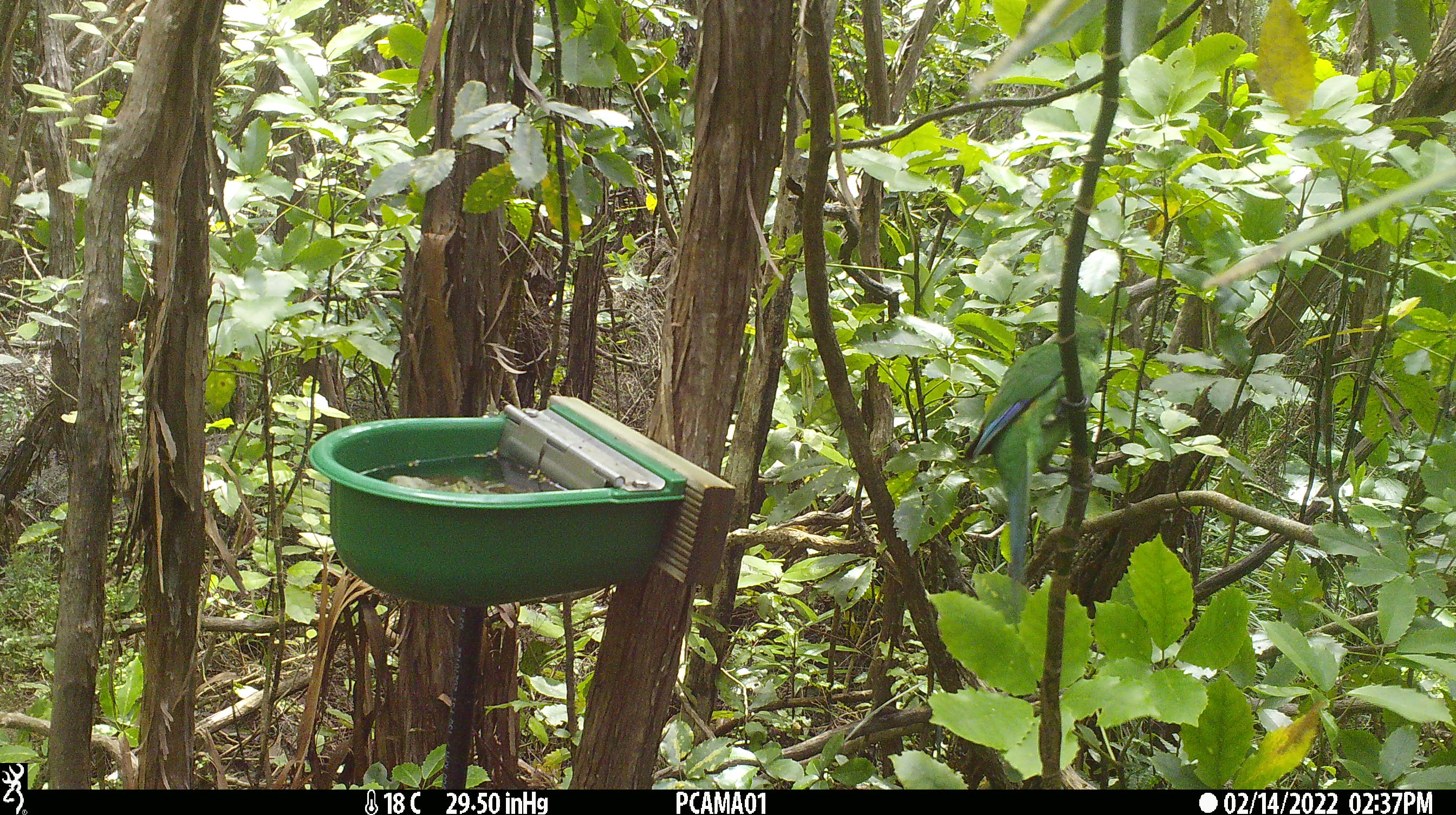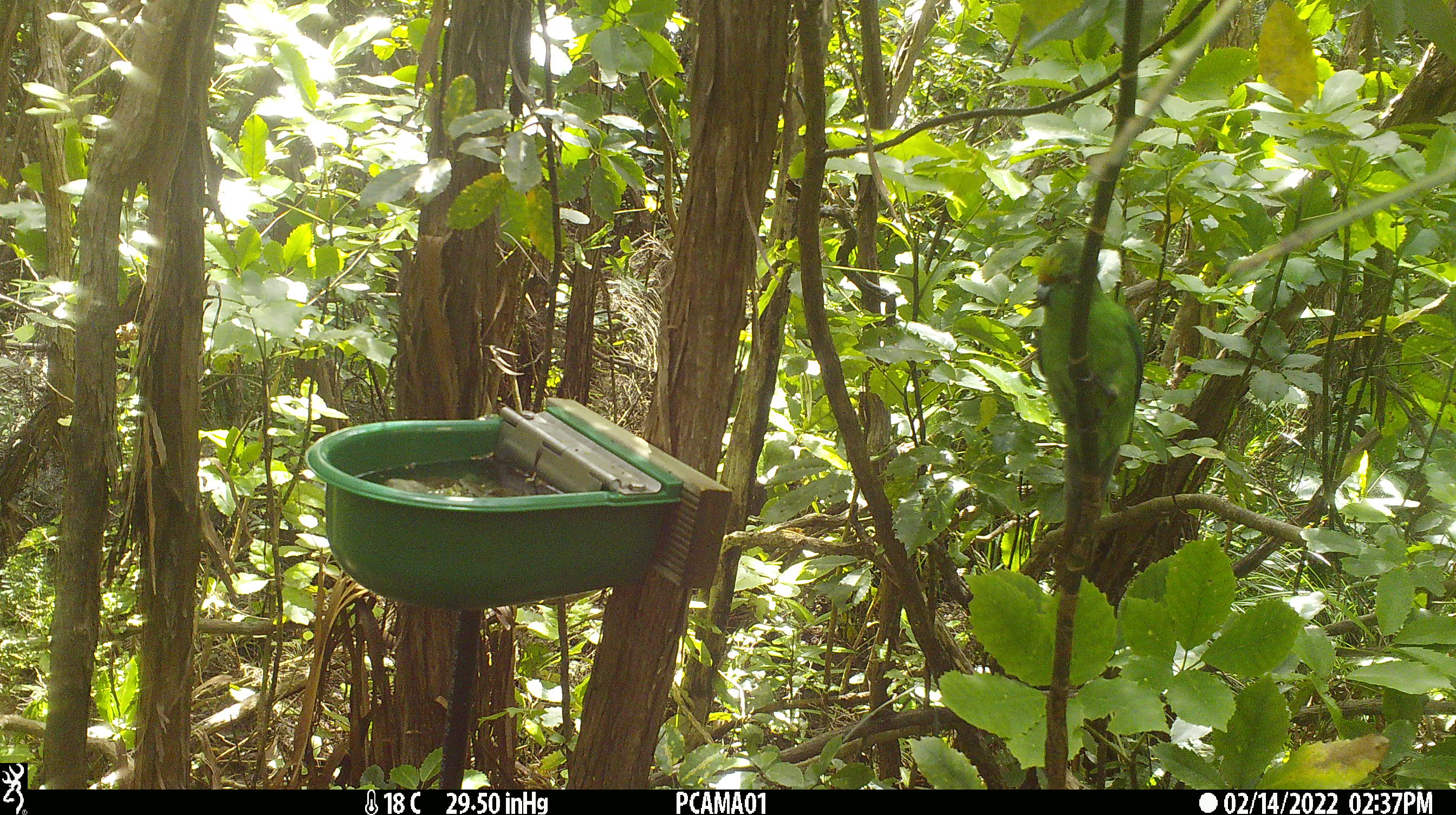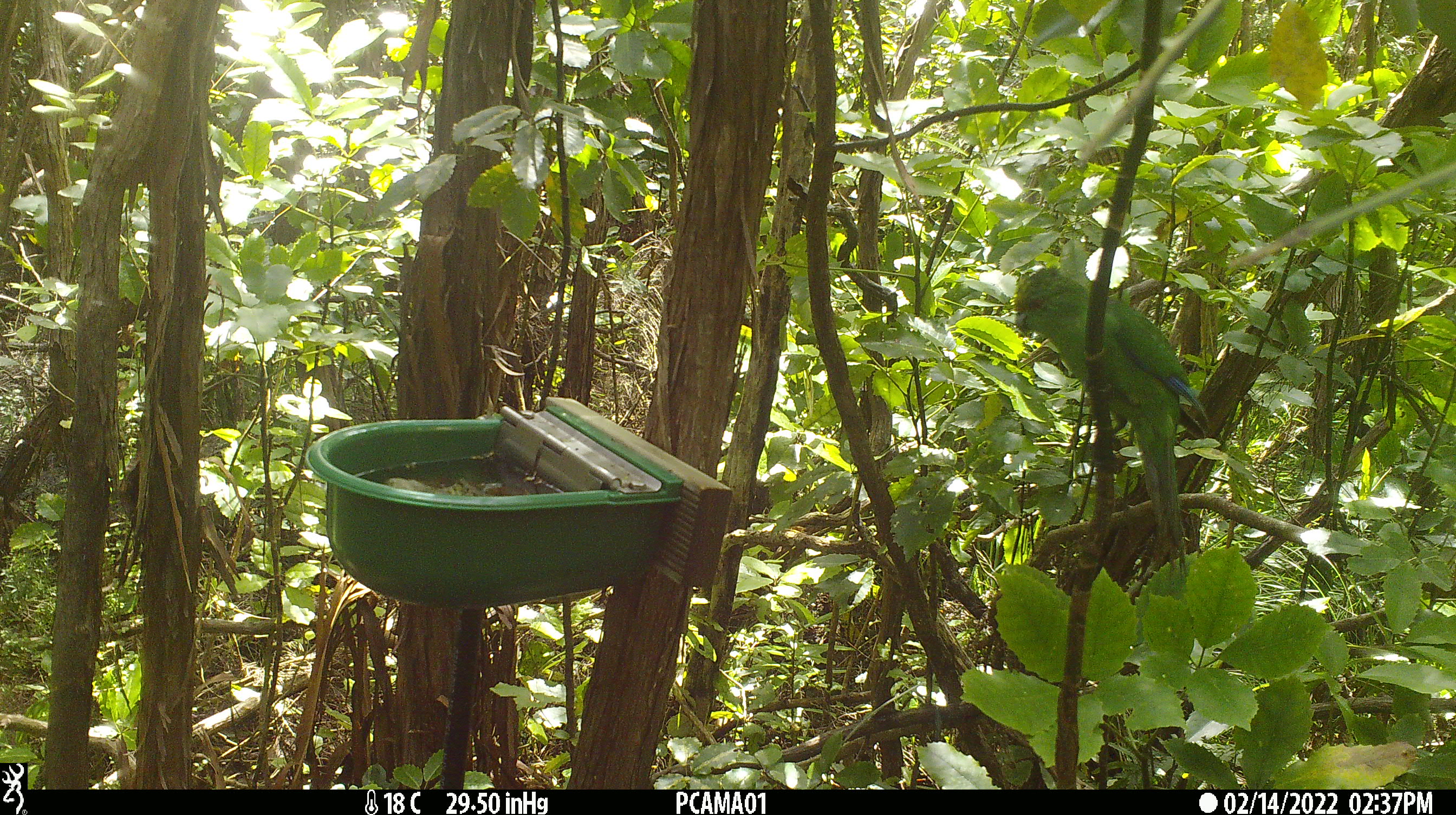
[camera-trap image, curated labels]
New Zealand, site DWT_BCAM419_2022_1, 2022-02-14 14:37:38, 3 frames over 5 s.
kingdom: Animalia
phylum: Chordata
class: Aves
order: Psittaciformes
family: Psittaculidae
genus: Cyanoramphus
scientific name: Cyanoramphus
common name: parakeet